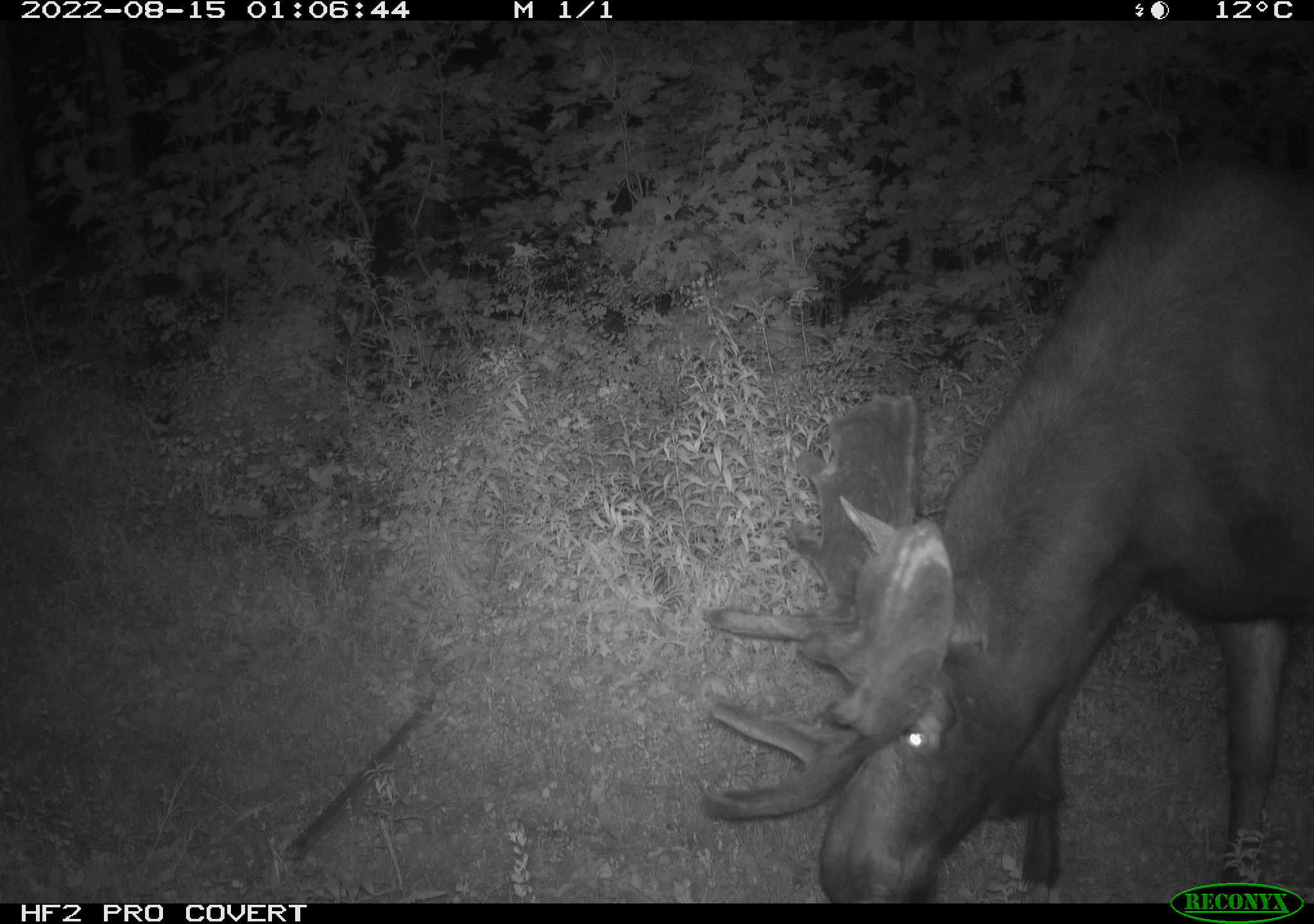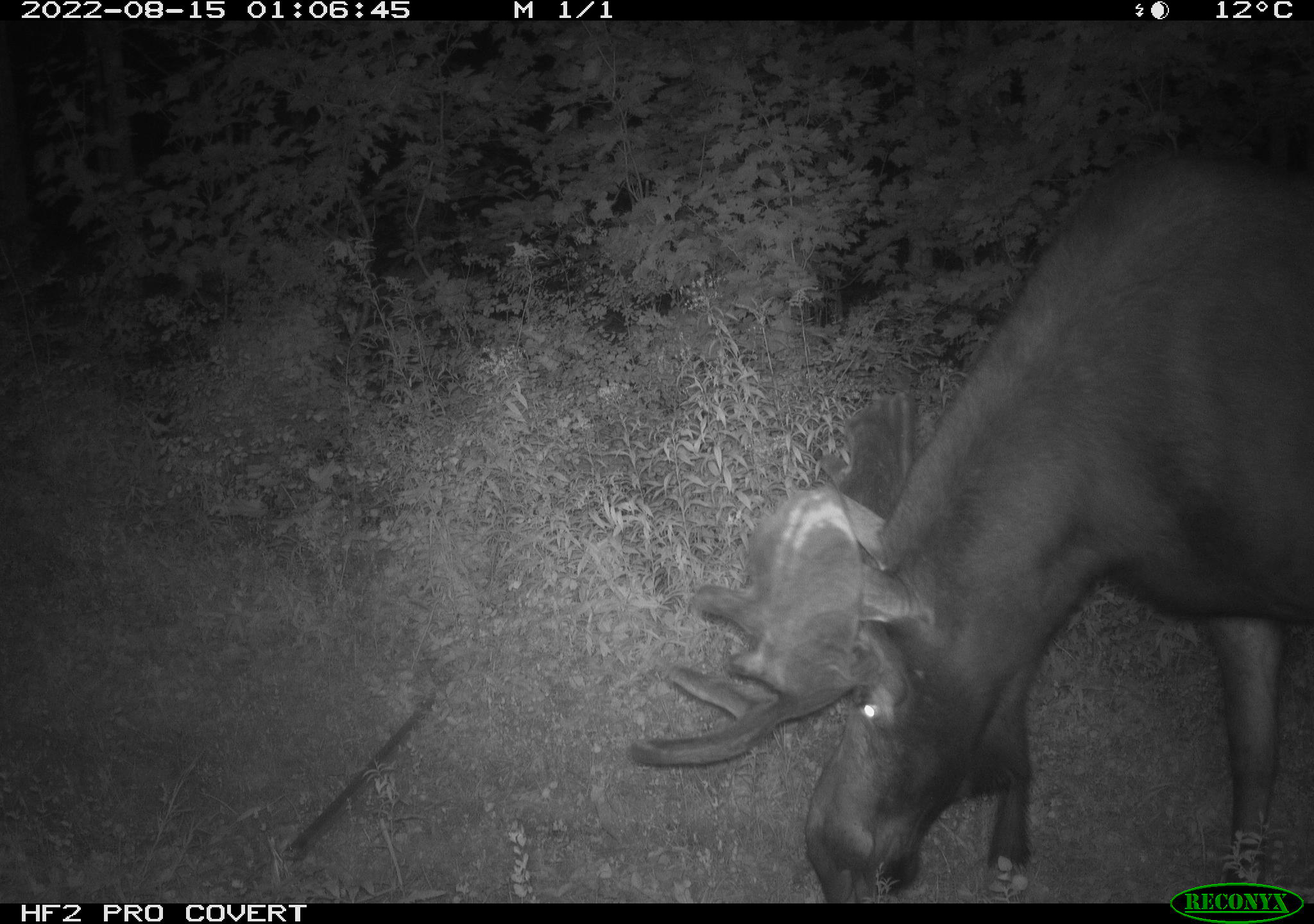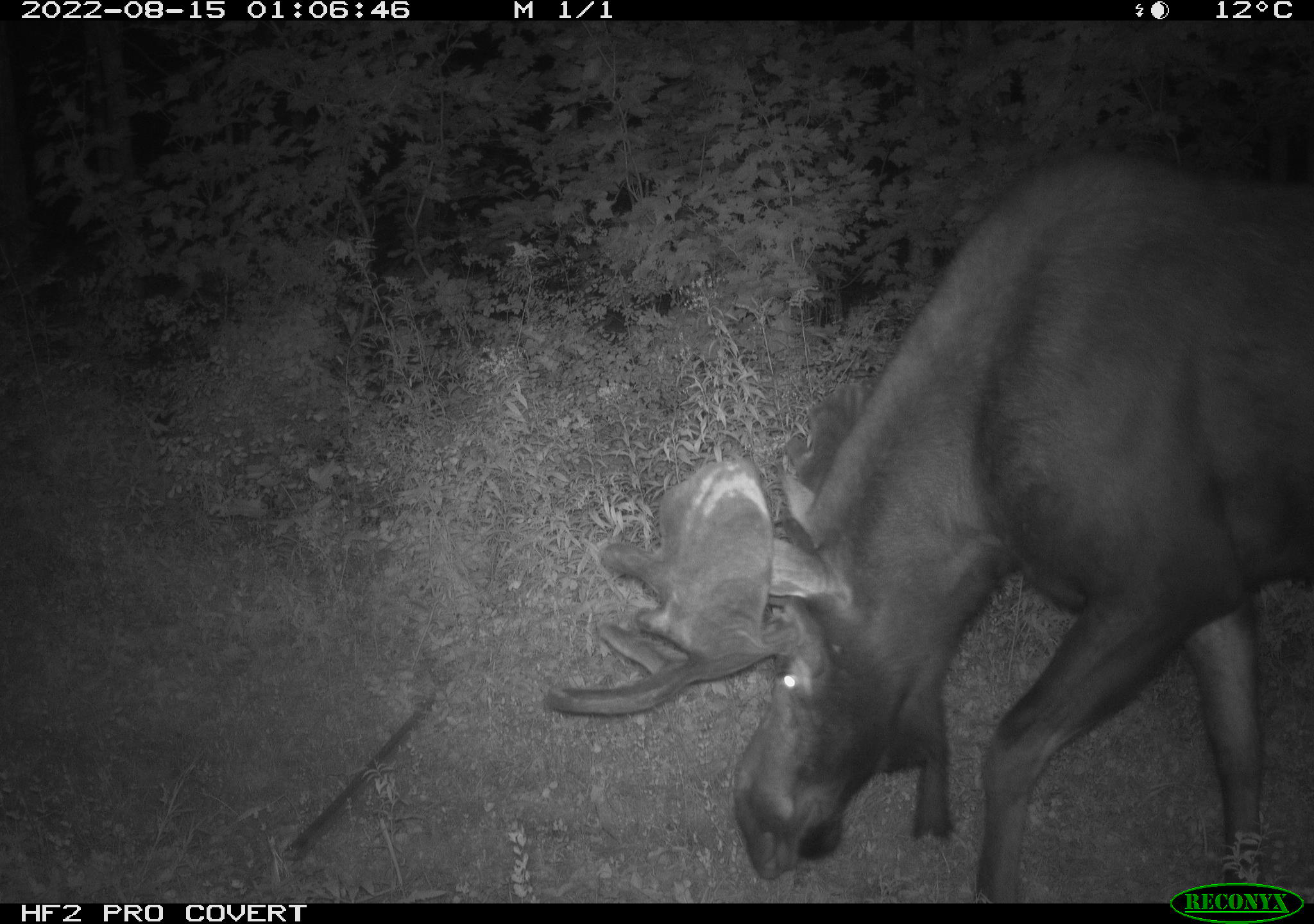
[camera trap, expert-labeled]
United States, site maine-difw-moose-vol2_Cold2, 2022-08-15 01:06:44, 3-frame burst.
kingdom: Animalia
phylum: Chordata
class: Mammalia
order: Artiodactyla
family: Cervidae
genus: Alces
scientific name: Alces alces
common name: moose